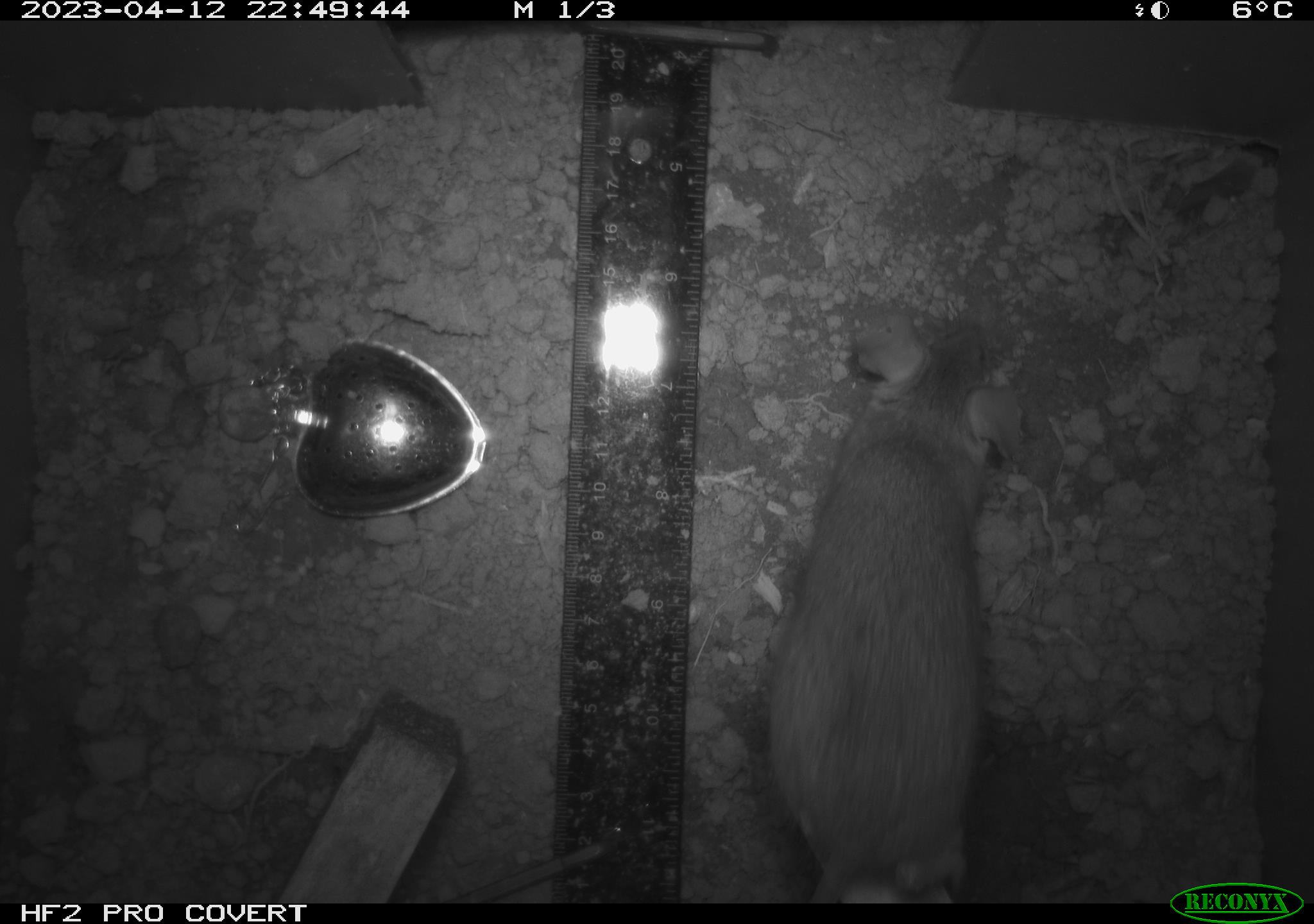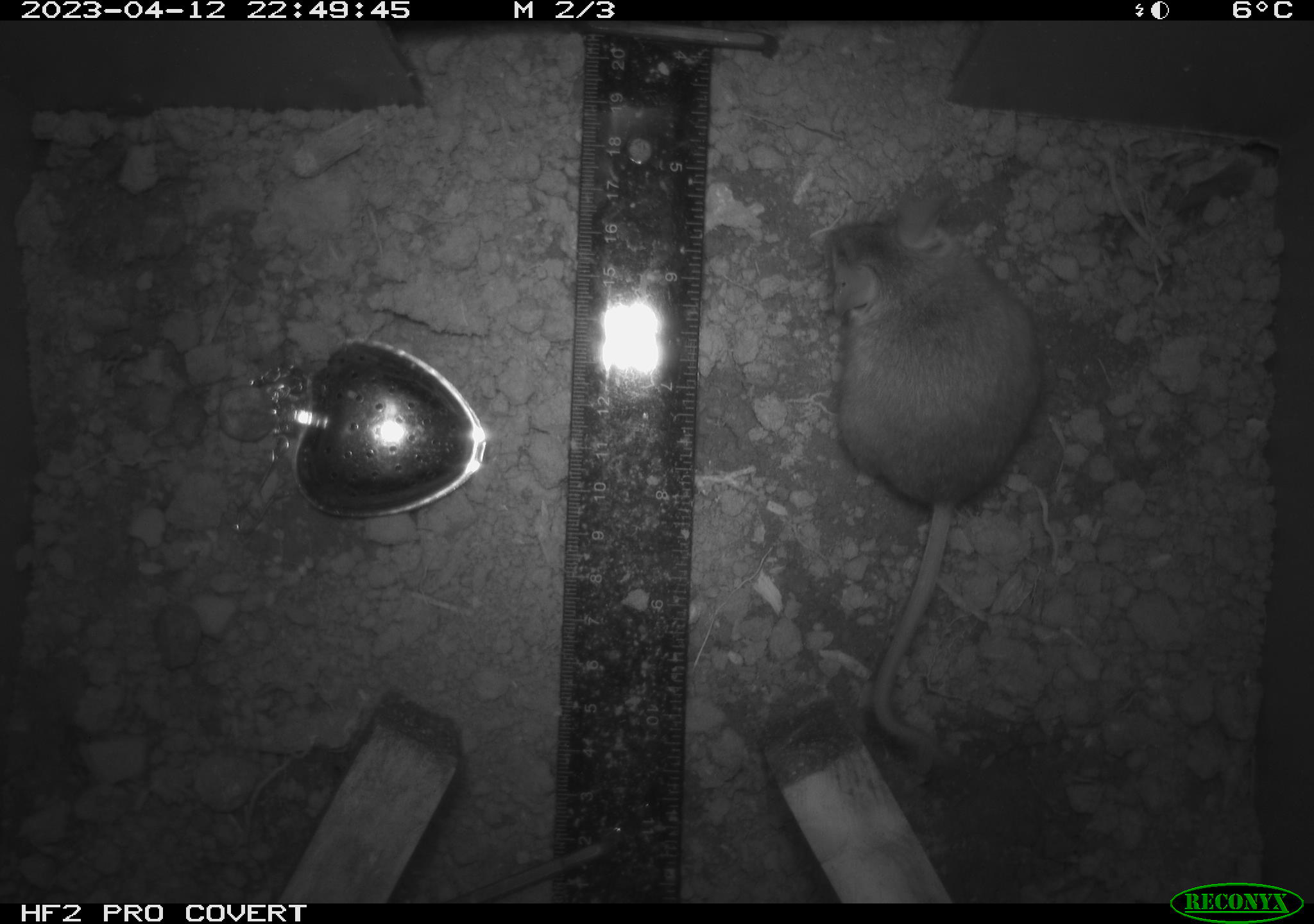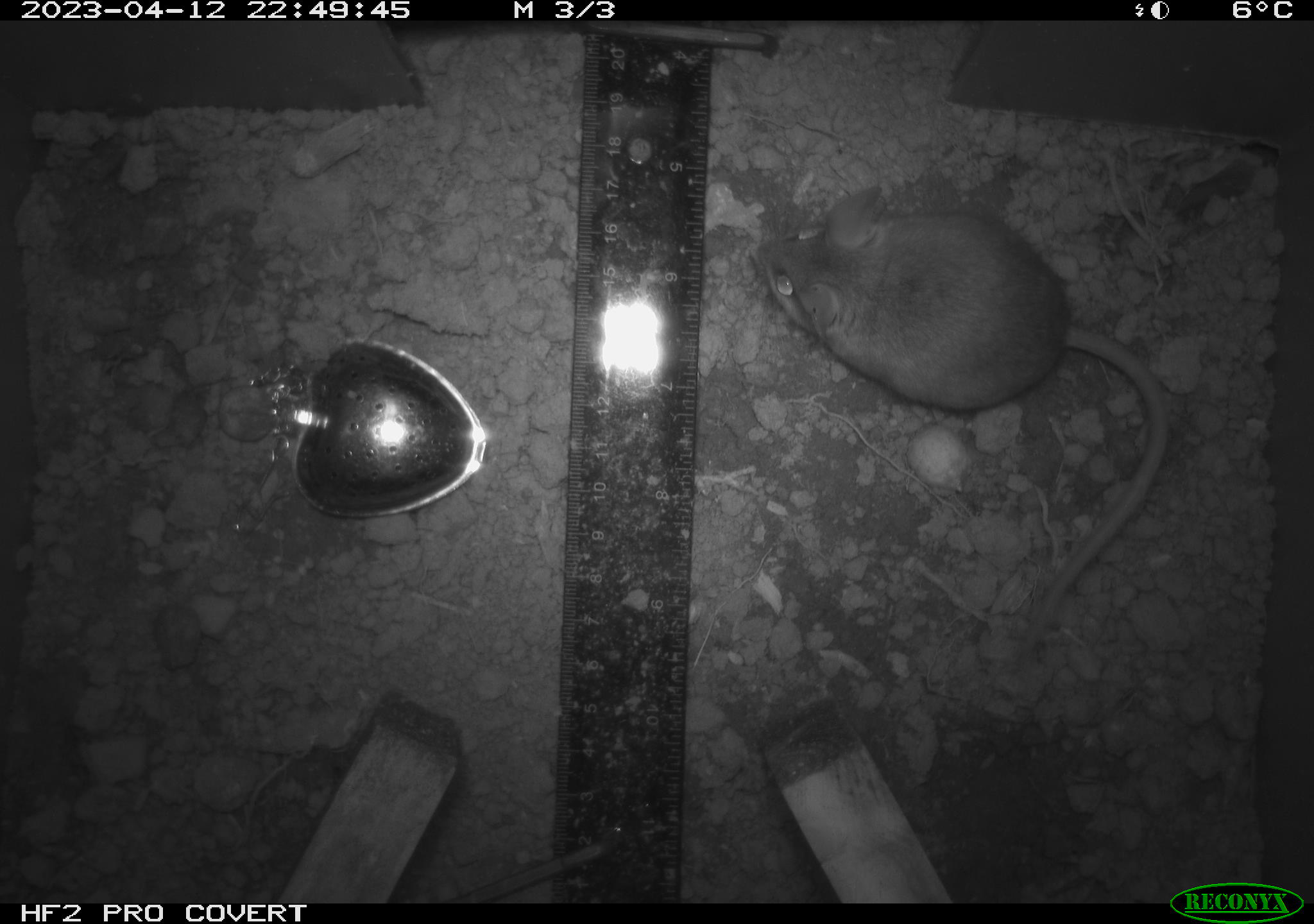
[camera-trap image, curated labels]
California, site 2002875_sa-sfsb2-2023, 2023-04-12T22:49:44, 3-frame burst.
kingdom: Animalia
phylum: Chordata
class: Mammalia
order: Rodentia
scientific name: Rodentia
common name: mouse species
Mouse species (Rodentia).